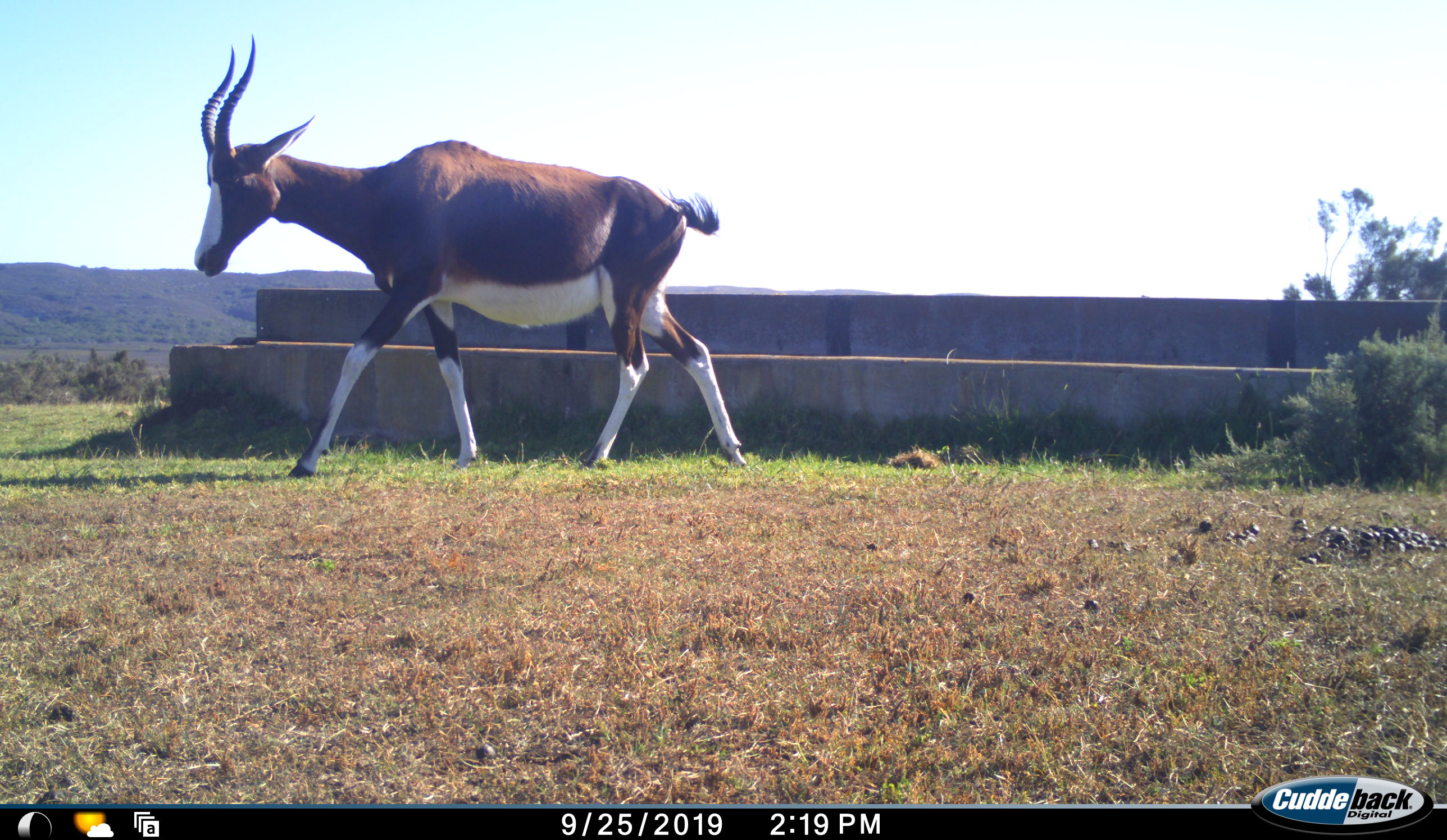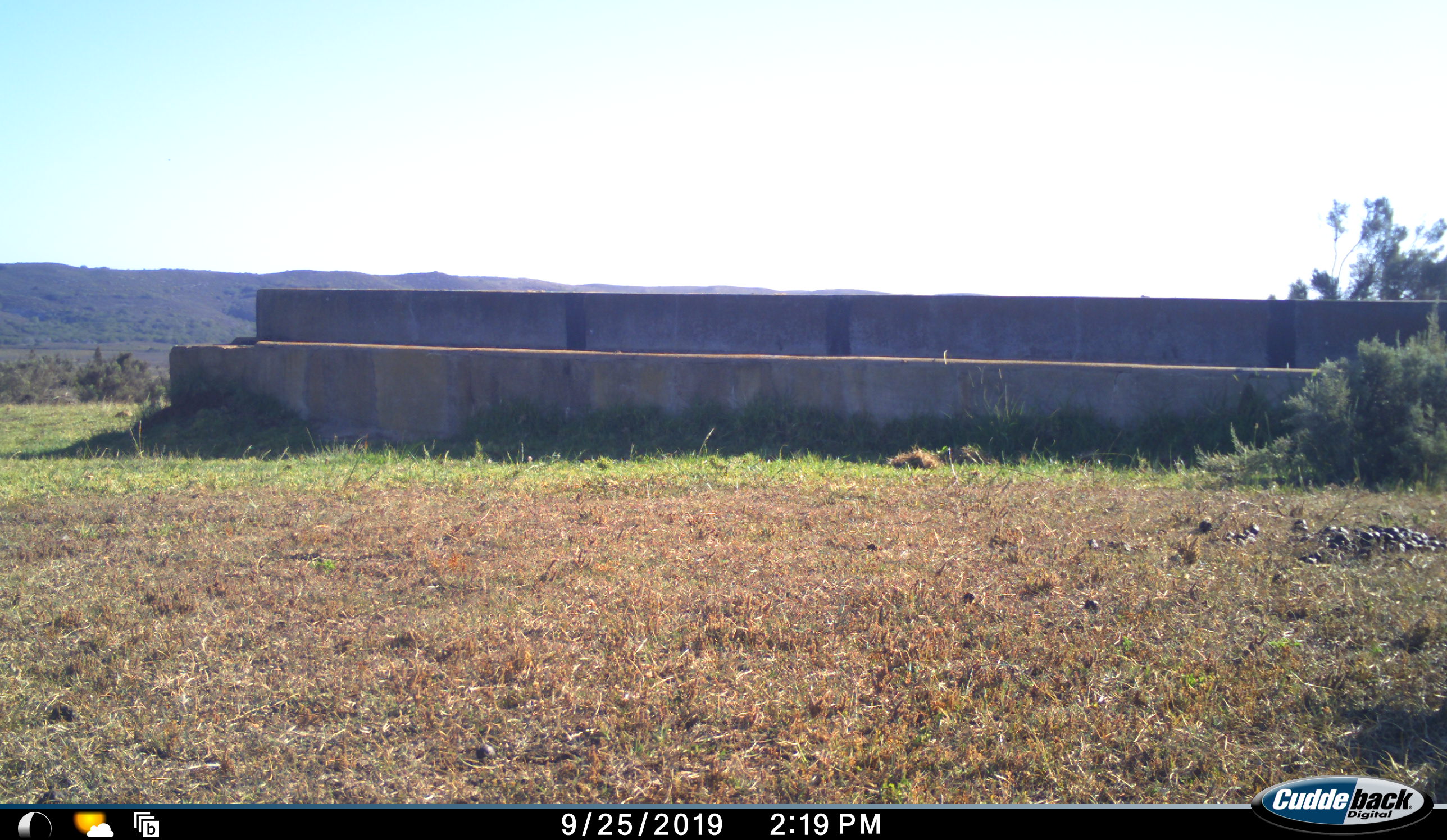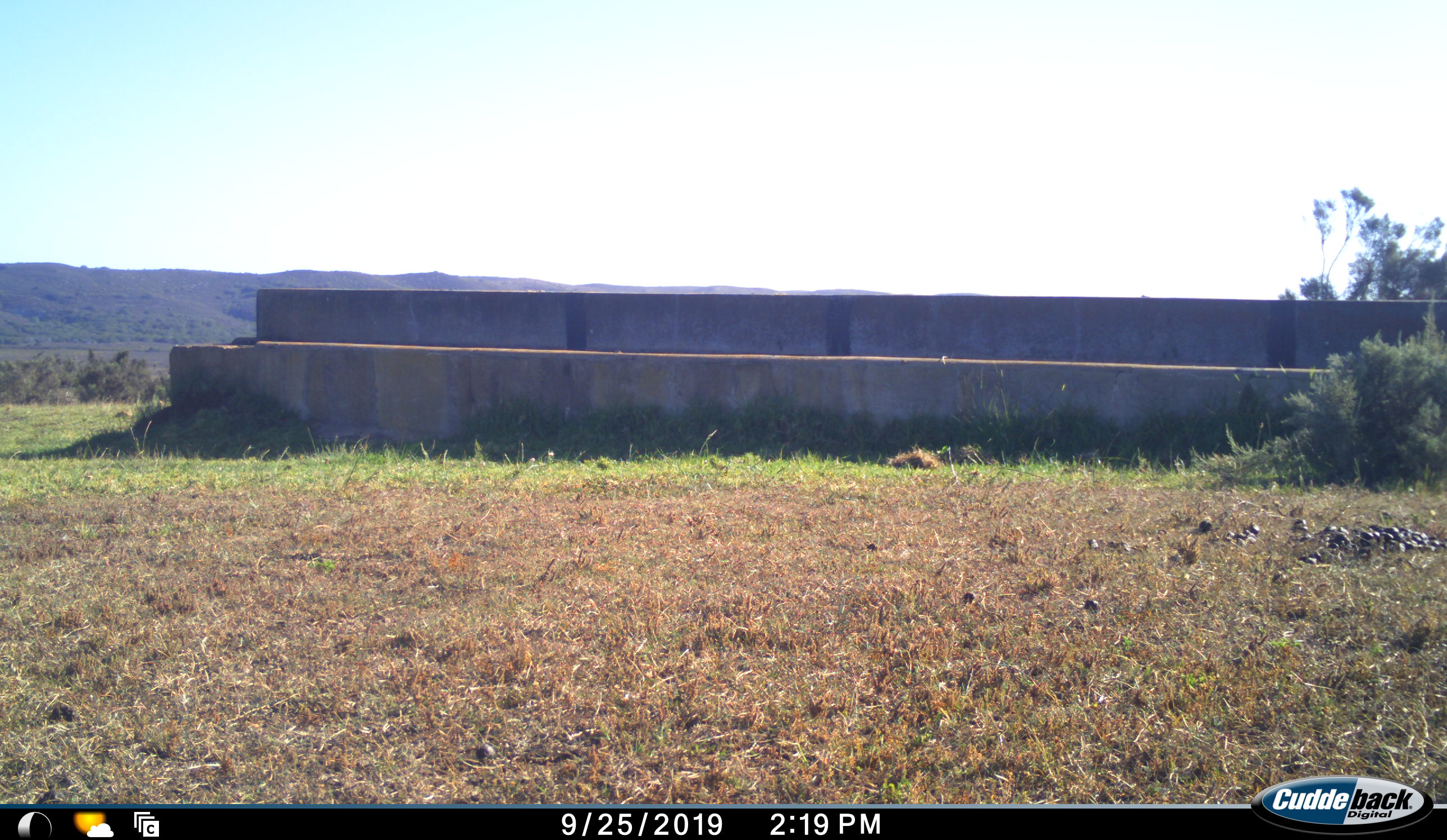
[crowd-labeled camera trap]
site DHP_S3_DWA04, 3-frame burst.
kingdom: Animalia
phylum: Chordata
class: Mammalia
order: Artiodactyla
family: Bovidae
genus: Damaliscus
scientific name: Damaliscus pygargus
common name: bontebok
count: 1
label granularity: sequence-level